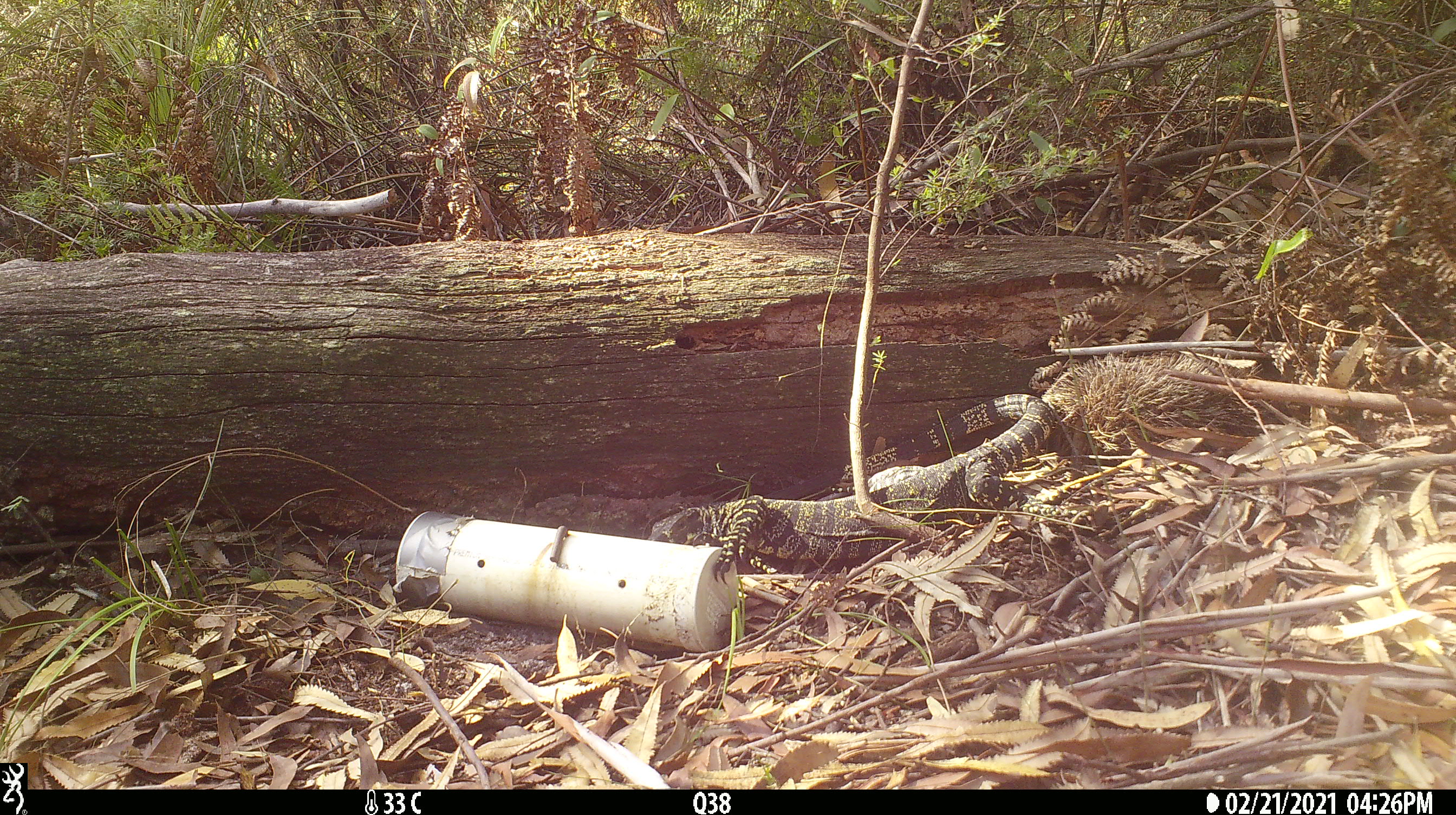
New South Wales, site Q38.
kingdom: Animalia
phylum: Chordata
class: Reptilia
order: Squamata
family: Varanidae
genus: Varanus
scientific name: Varanus varius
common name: lace monitor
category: goanna